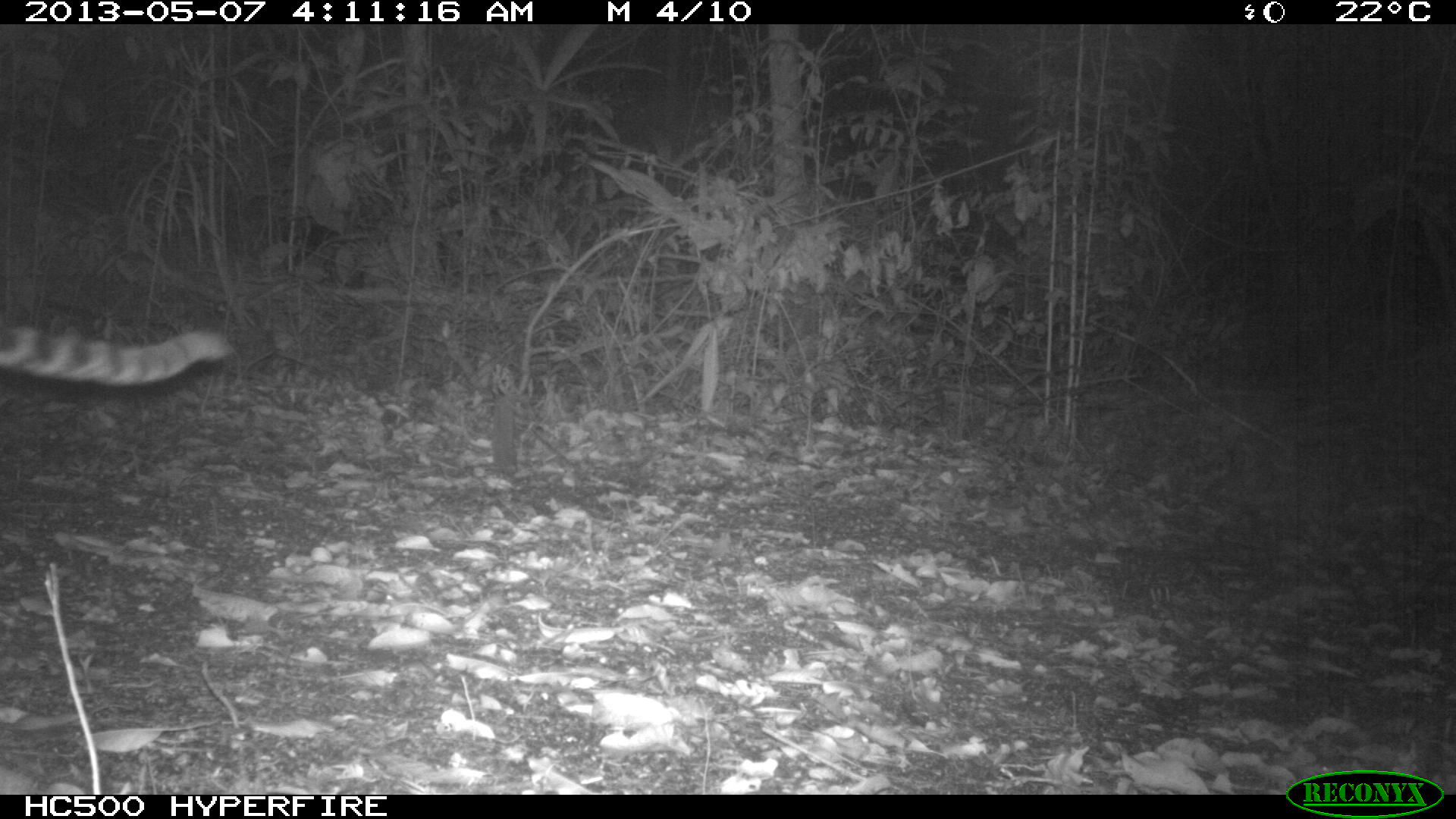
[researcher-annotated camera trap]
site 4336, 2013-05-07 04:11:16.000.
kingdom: Animalia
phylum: Chordata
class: Mammalia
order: Carnivora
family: Felidae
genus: Leopardus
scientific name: Leopardus pardalis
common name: ocelot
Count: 1.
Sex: female.